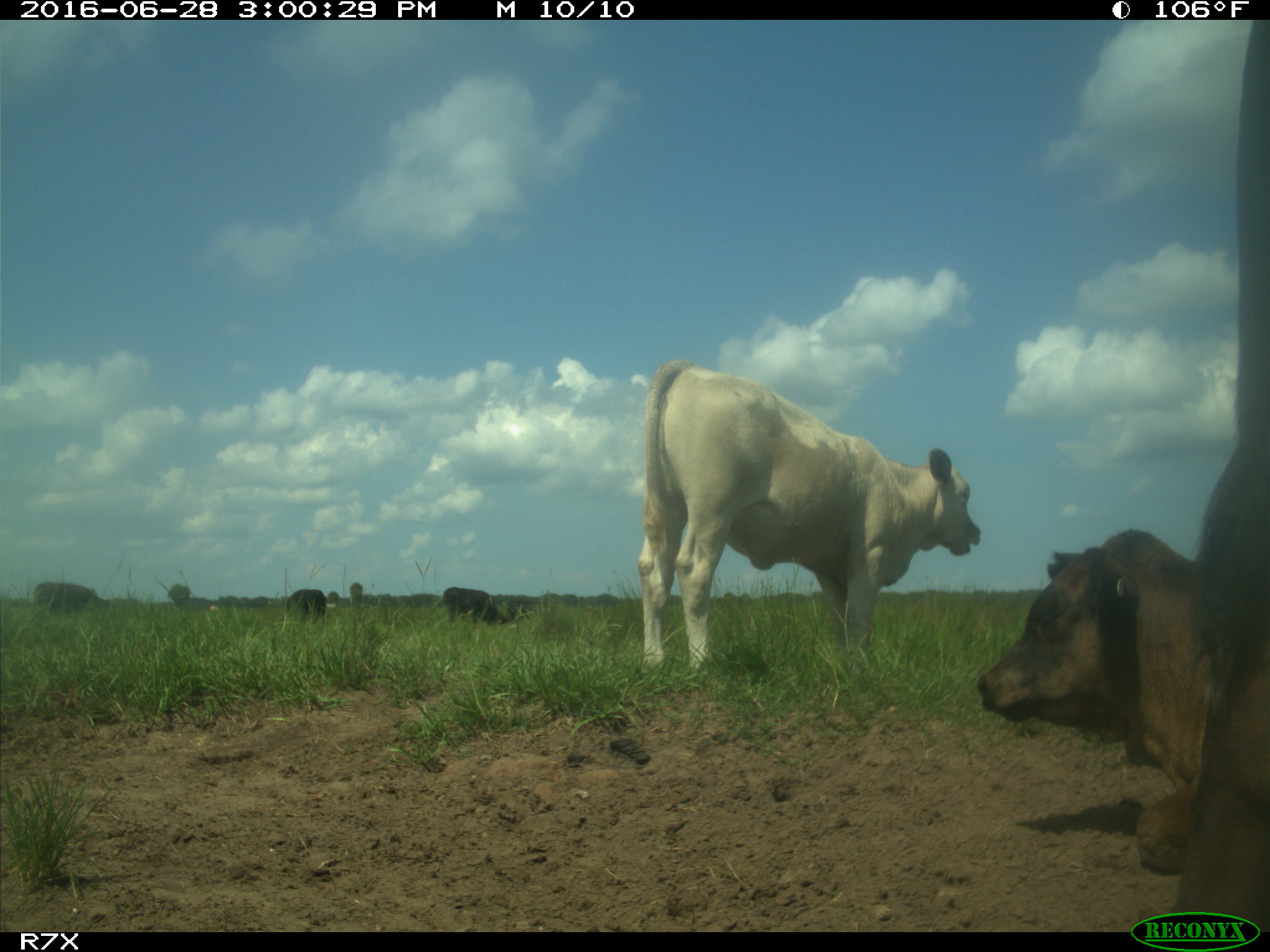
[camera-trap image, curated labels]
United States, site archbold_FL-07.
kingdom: Animalia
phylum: Chordata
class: Mammalia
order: Artiodactyla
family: Bovidae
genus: Bos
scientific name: Bos taurus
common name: domestic cow